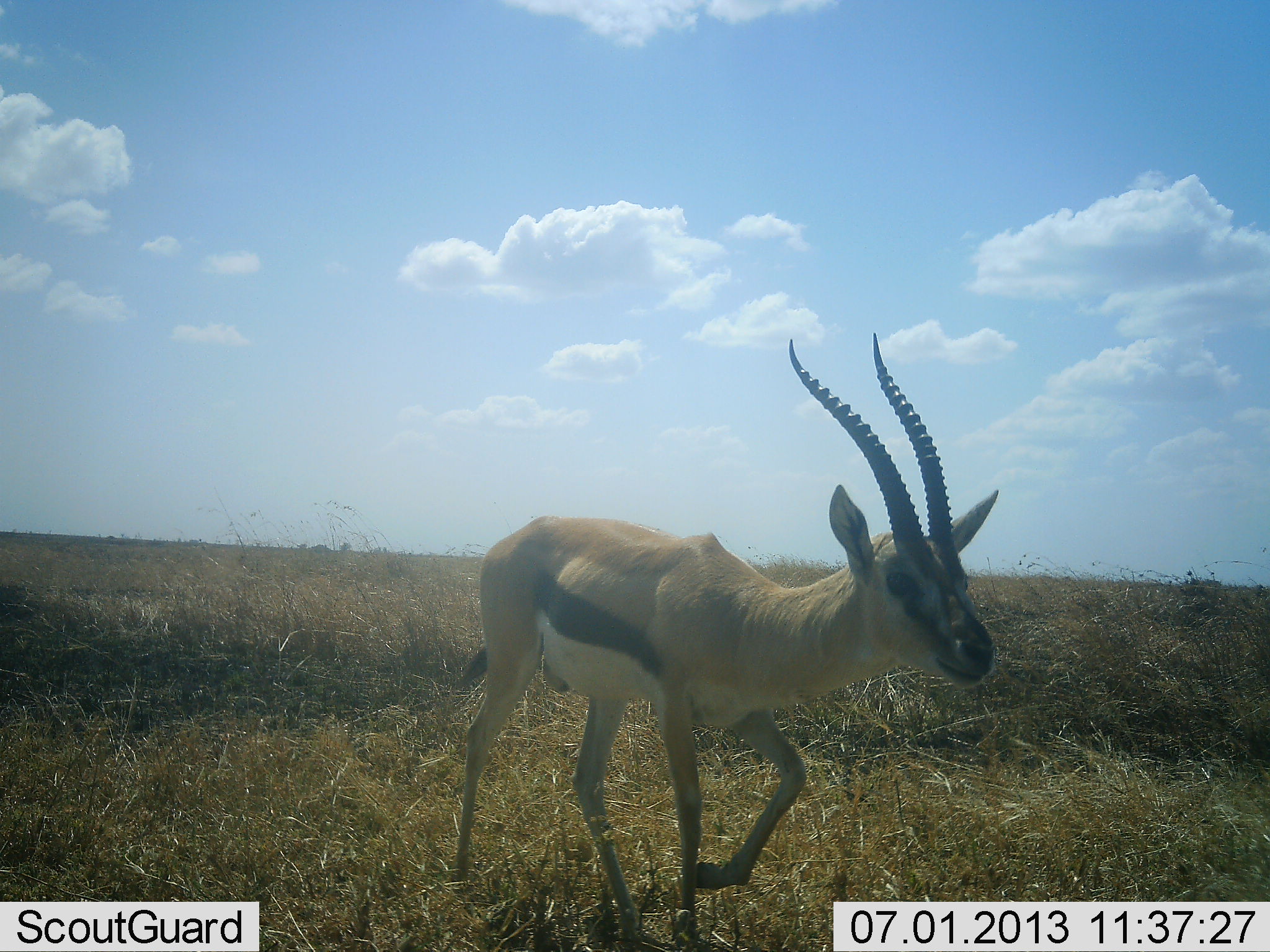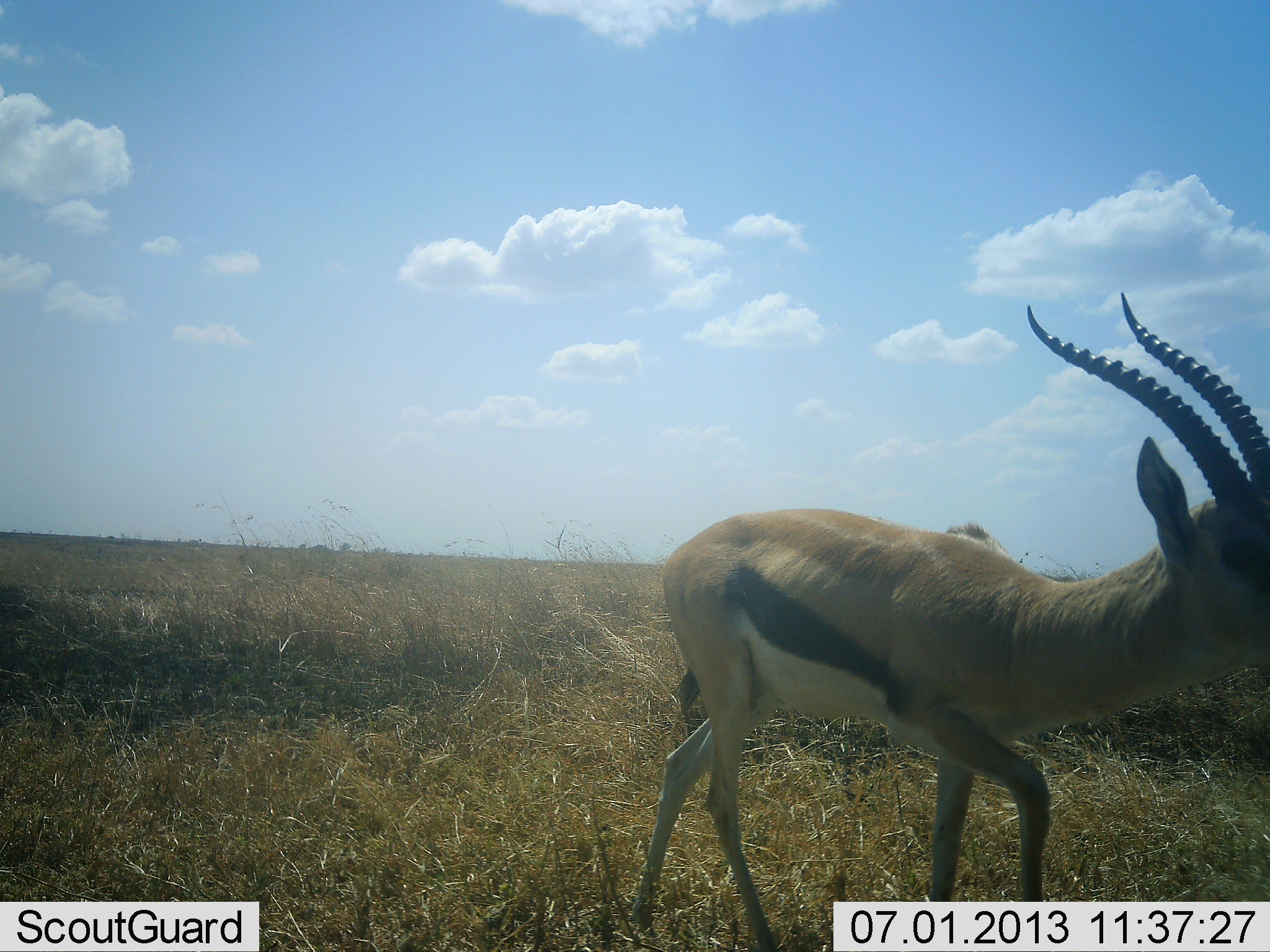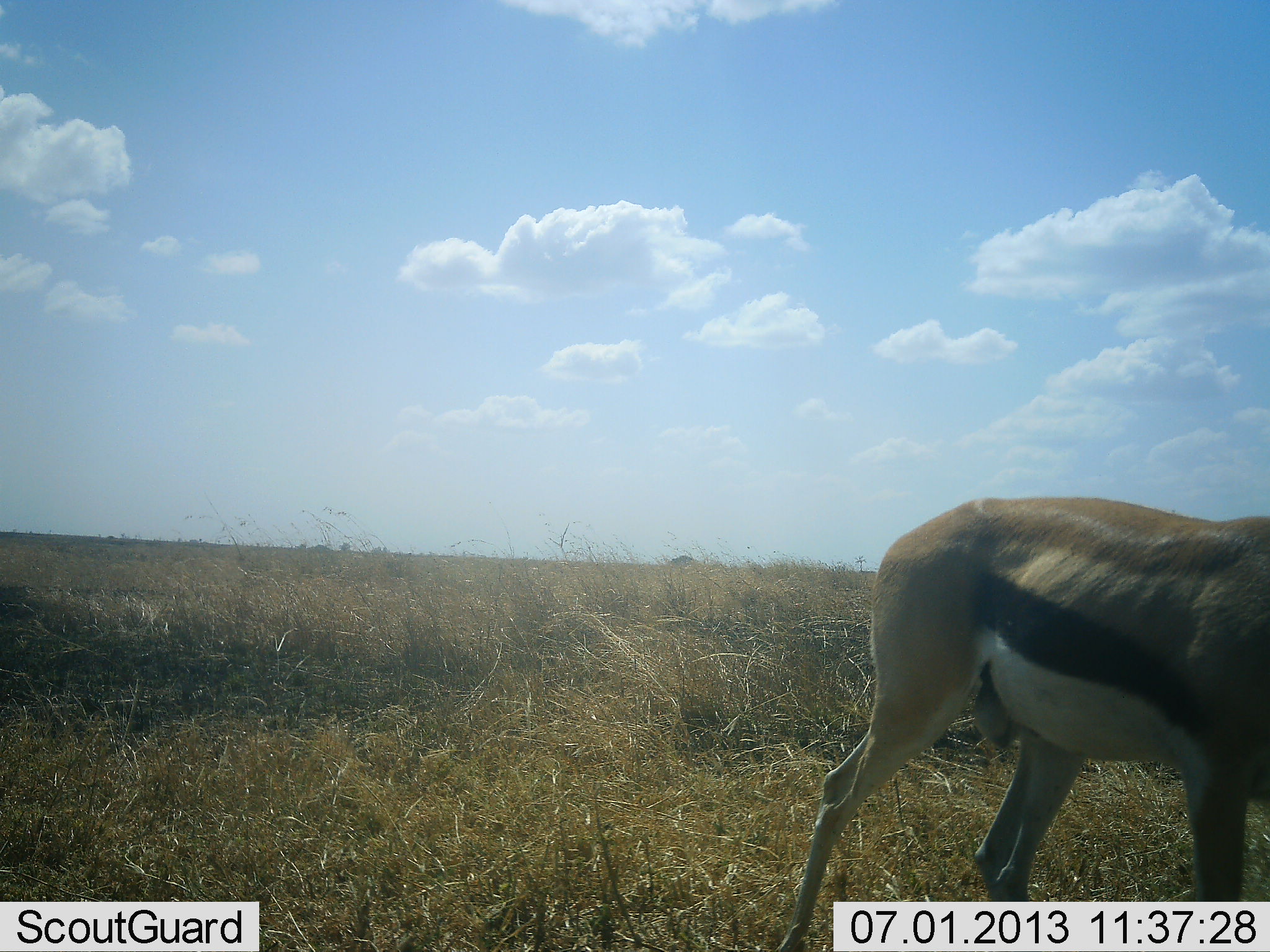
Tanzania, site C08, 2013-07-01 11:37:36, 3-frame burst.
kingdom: Animalia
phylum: Chordata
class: Mammalia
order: Artiodactyla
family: Bovidae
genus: Eudorcas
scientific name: Eudorcas thomsonii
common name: thomson's gazelle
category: gazellethomsons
Gazellethomsons (thomson's gazelle) (Eudorcas thomsonii), count 1. Behavior (volunteer vote fractions): standing 0%, resting 0%, moving 100%, interacting 0%. Young present (vote fraction): 6%. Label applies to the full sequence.